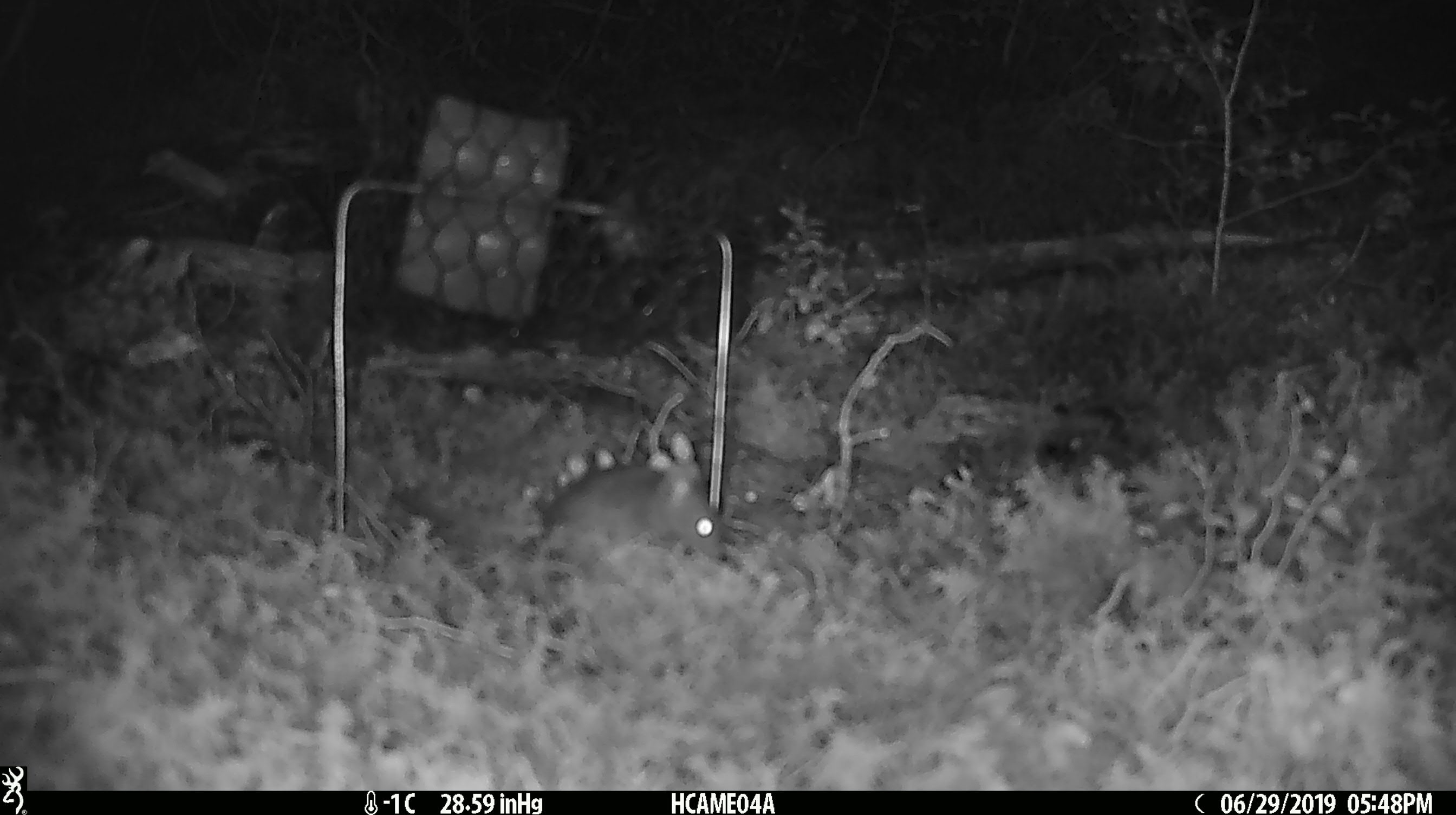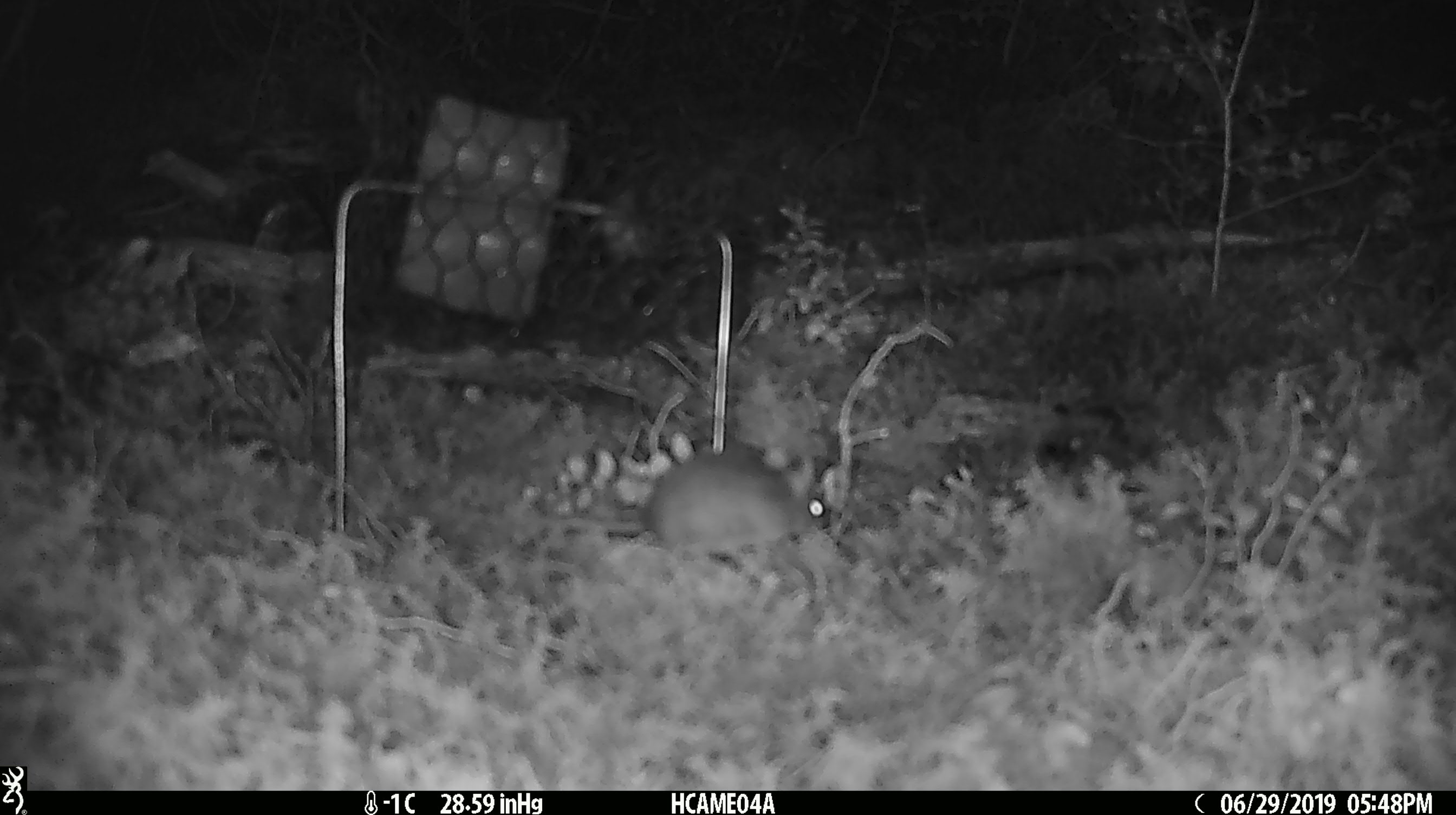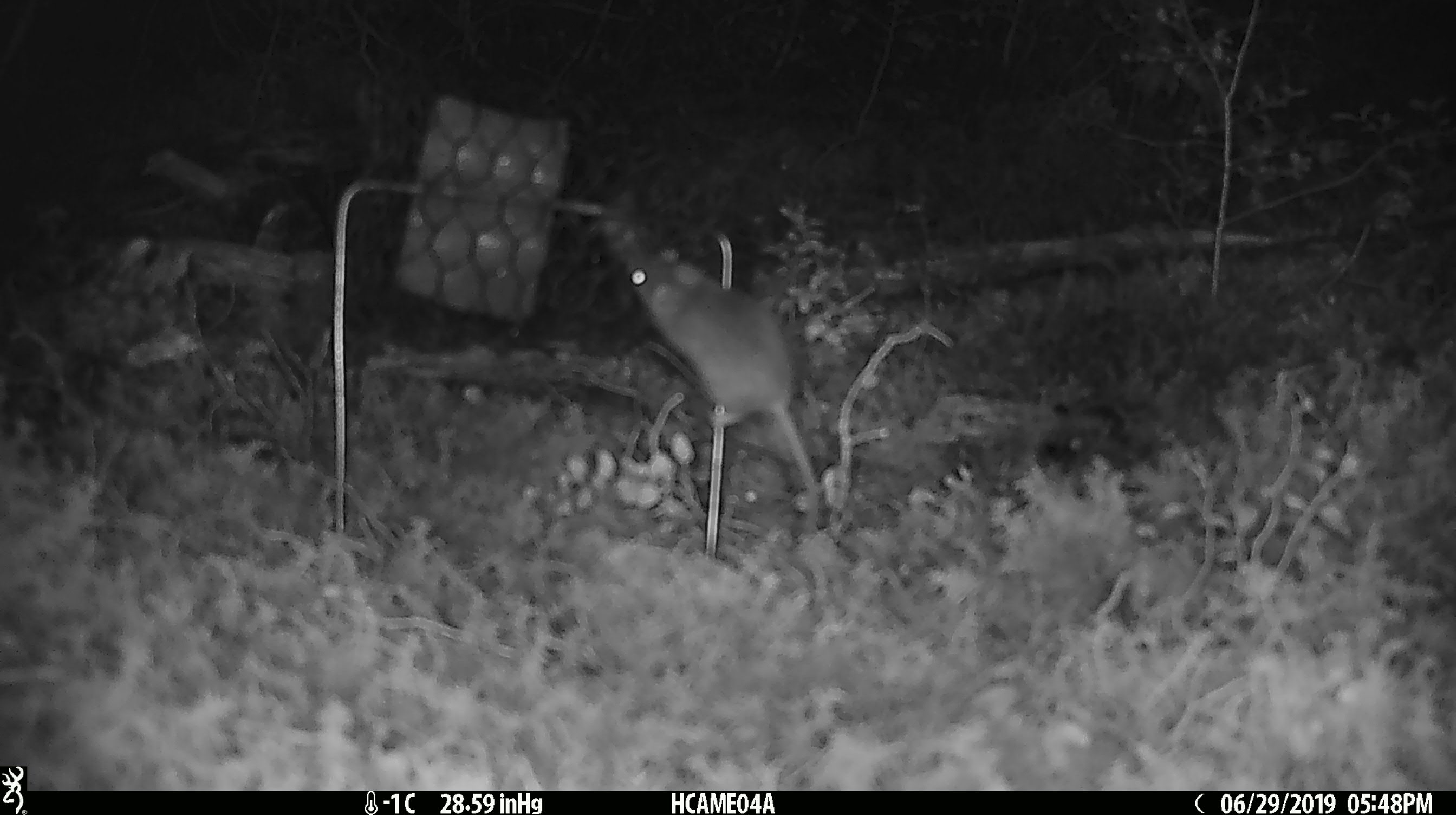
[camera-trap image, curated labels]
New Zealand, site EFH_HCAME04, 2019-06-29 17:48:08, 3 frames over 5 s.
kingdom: Animalia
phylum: Chordata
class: Mammalia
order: Rodentia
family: Muridae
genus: Mus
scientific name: Mus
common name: mouse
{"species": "mouse (Mus)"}